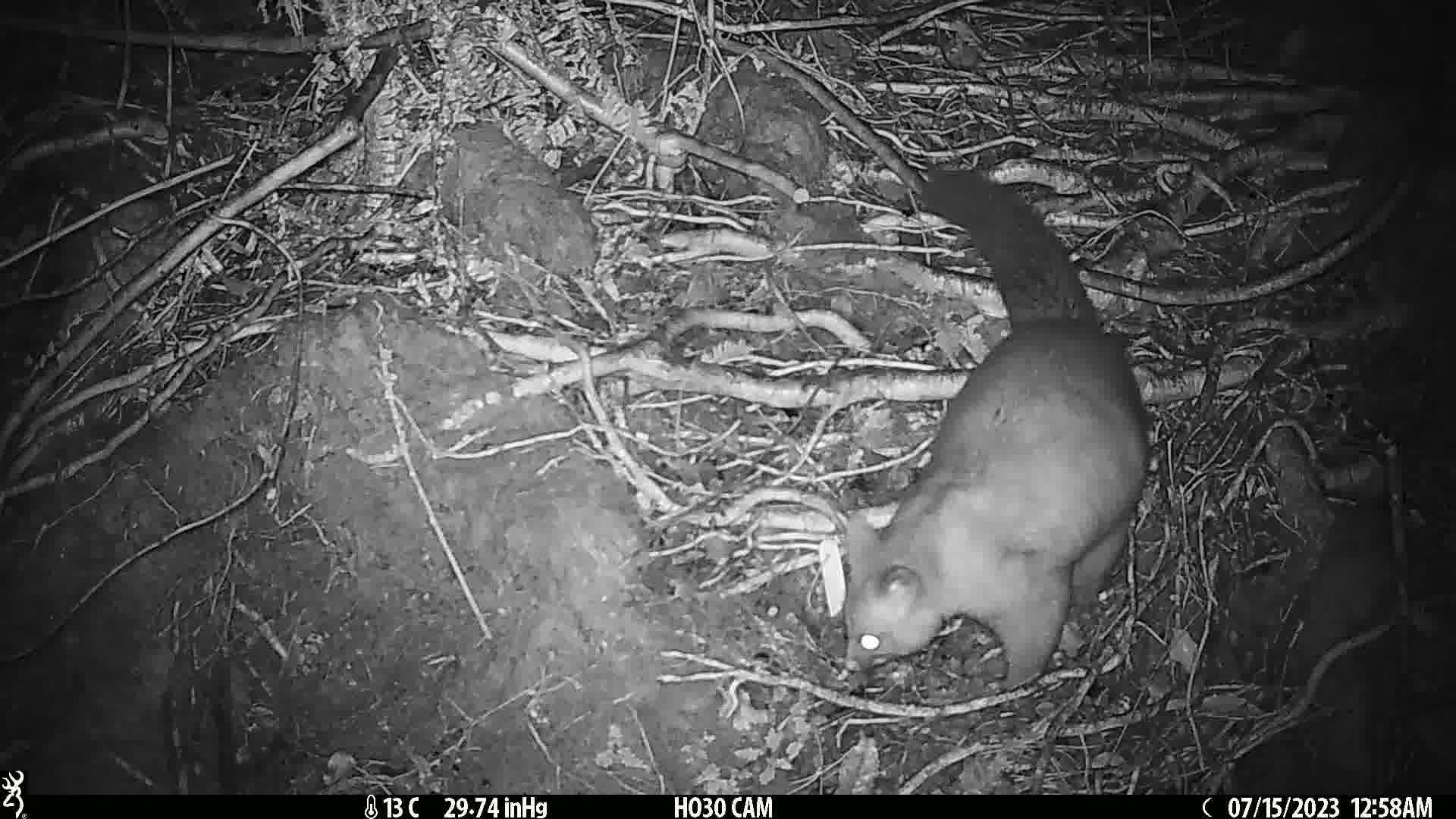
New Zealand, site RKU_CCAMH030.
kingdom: Animalia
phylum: Chordata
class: Mammalia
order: Diprotodontia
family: Phalangeridae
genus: Trichosurus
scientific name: Trichosurus vulpecula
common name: common brushtail possum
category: possum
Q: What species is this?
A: Possum (common brushtail possum) (Trichosurus vulpecula).